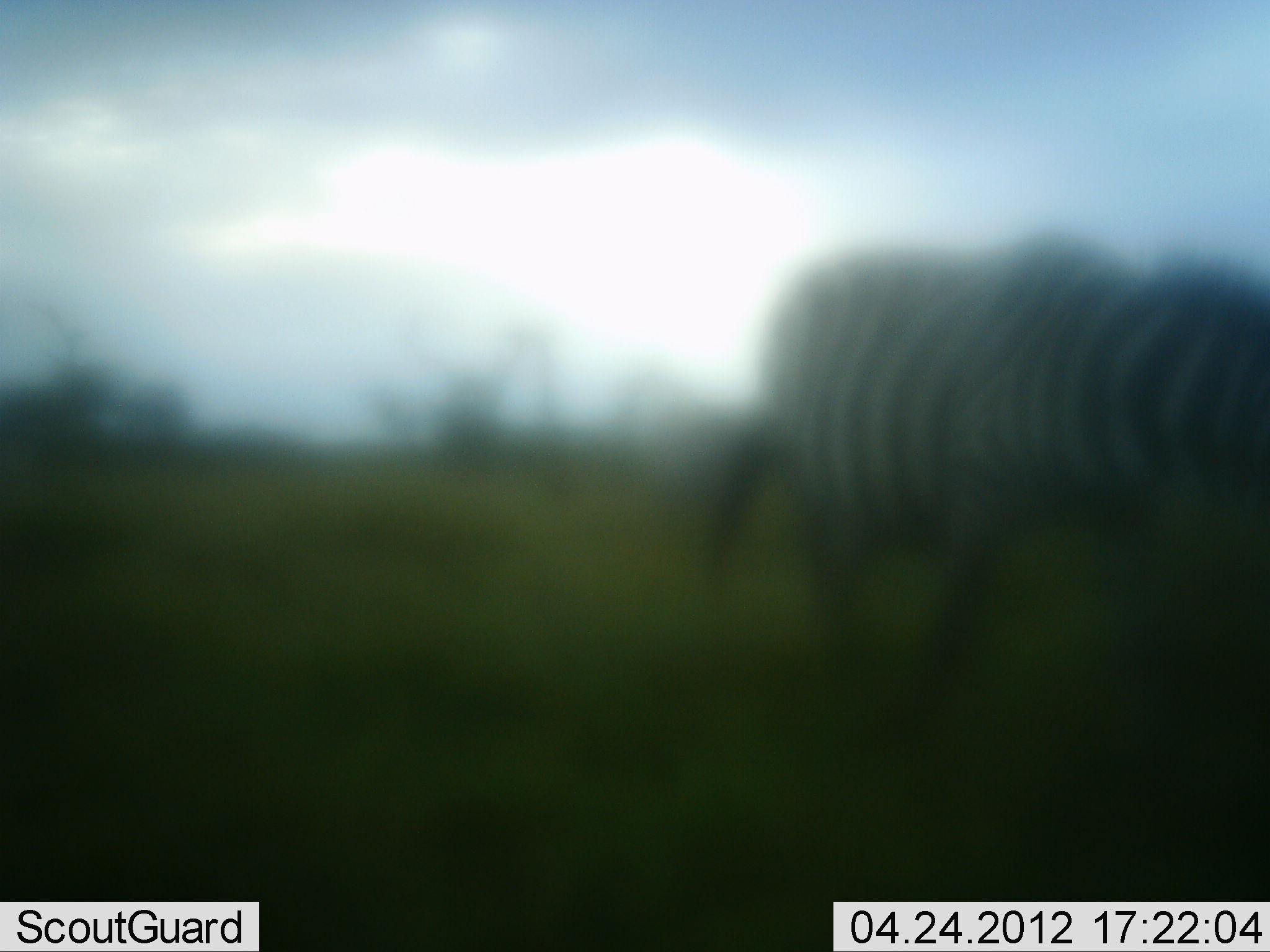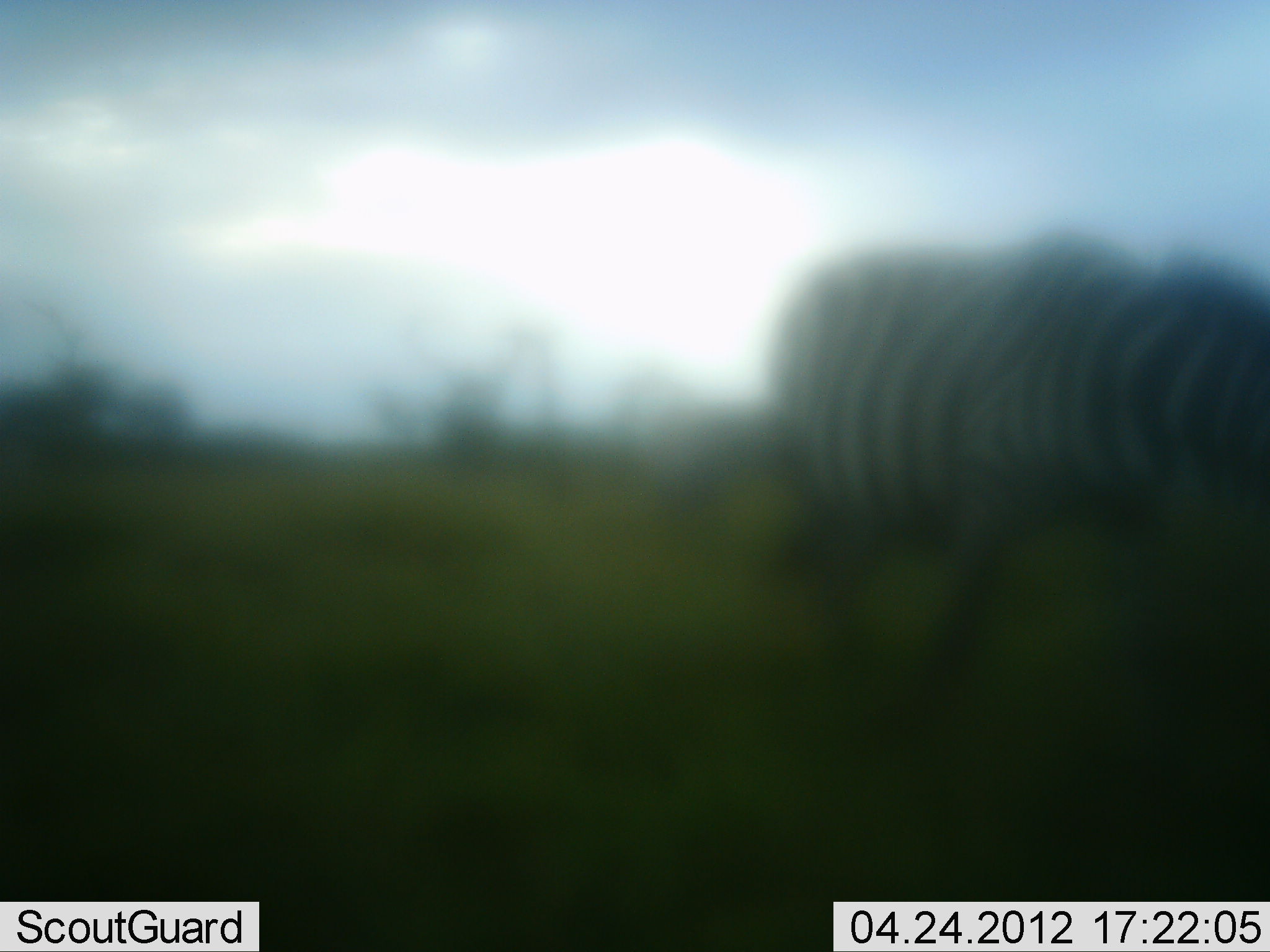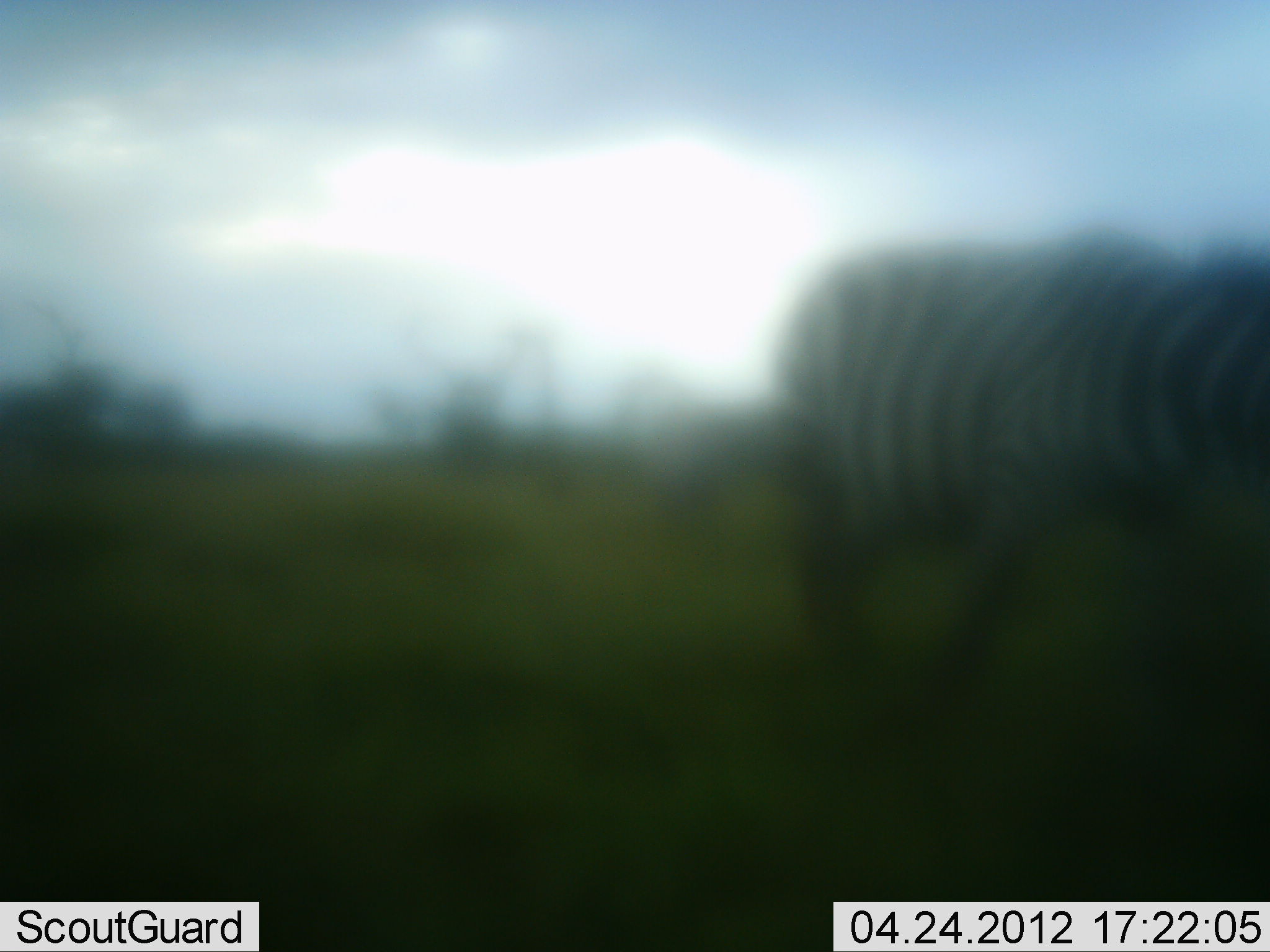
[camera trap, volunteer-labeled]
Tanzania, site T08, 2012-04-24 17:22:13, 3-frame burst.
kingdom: Animalia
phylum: Chordata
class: Mammalia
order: Perissodactyla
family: Equidae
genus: Equus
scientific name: Equus quagga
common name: plains zebra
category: zebra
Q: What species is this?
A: Zebra (plains zebra) (Equus quagga).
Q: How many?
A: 1.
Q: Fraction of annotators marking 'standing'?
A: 37%.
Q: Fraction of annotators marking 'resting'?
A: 0%.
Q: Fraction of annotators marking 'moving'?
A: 41%.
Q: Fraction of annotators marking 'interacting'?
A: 0%.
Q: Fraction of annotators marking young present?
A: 0%.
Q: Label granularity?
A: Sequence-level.